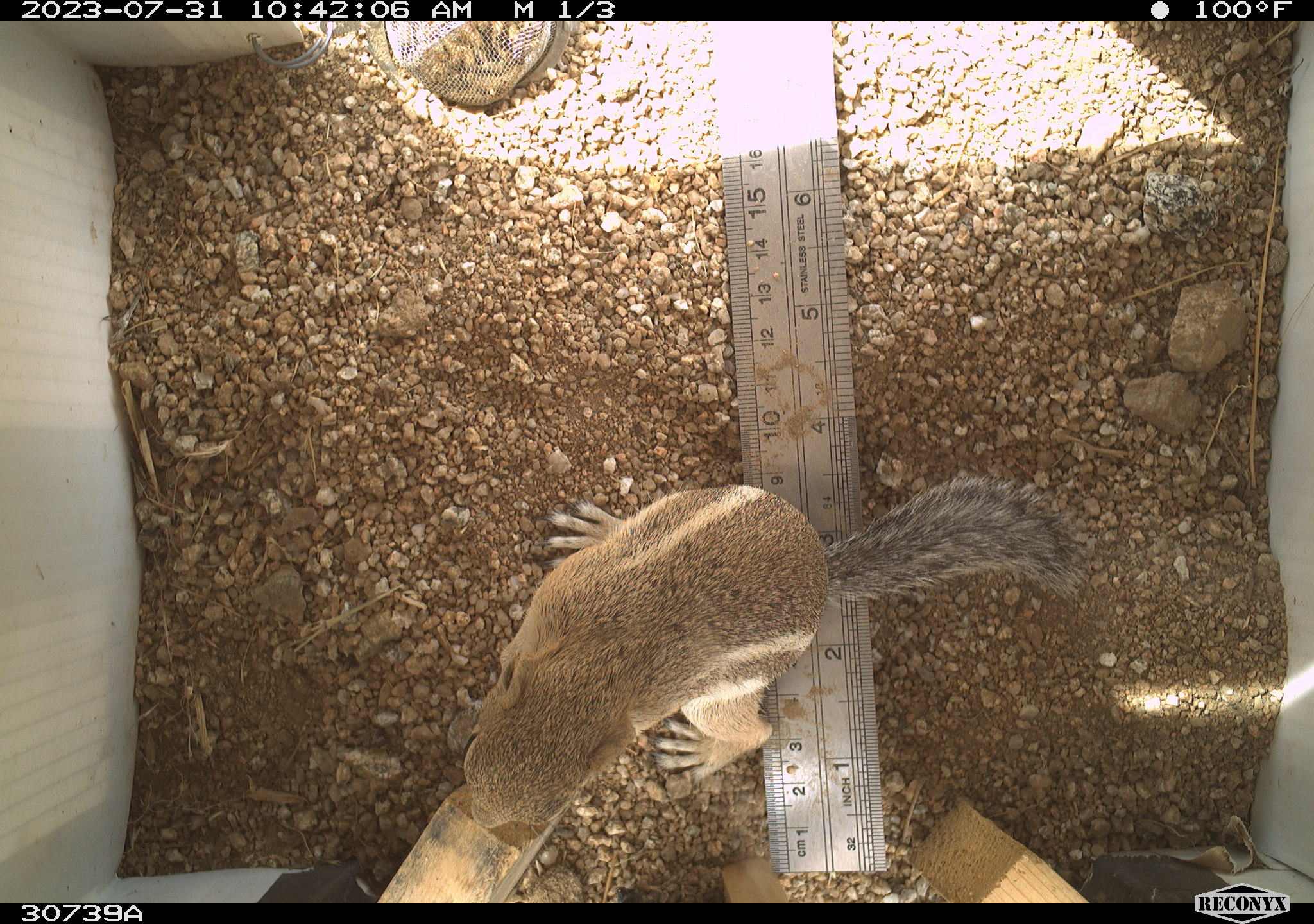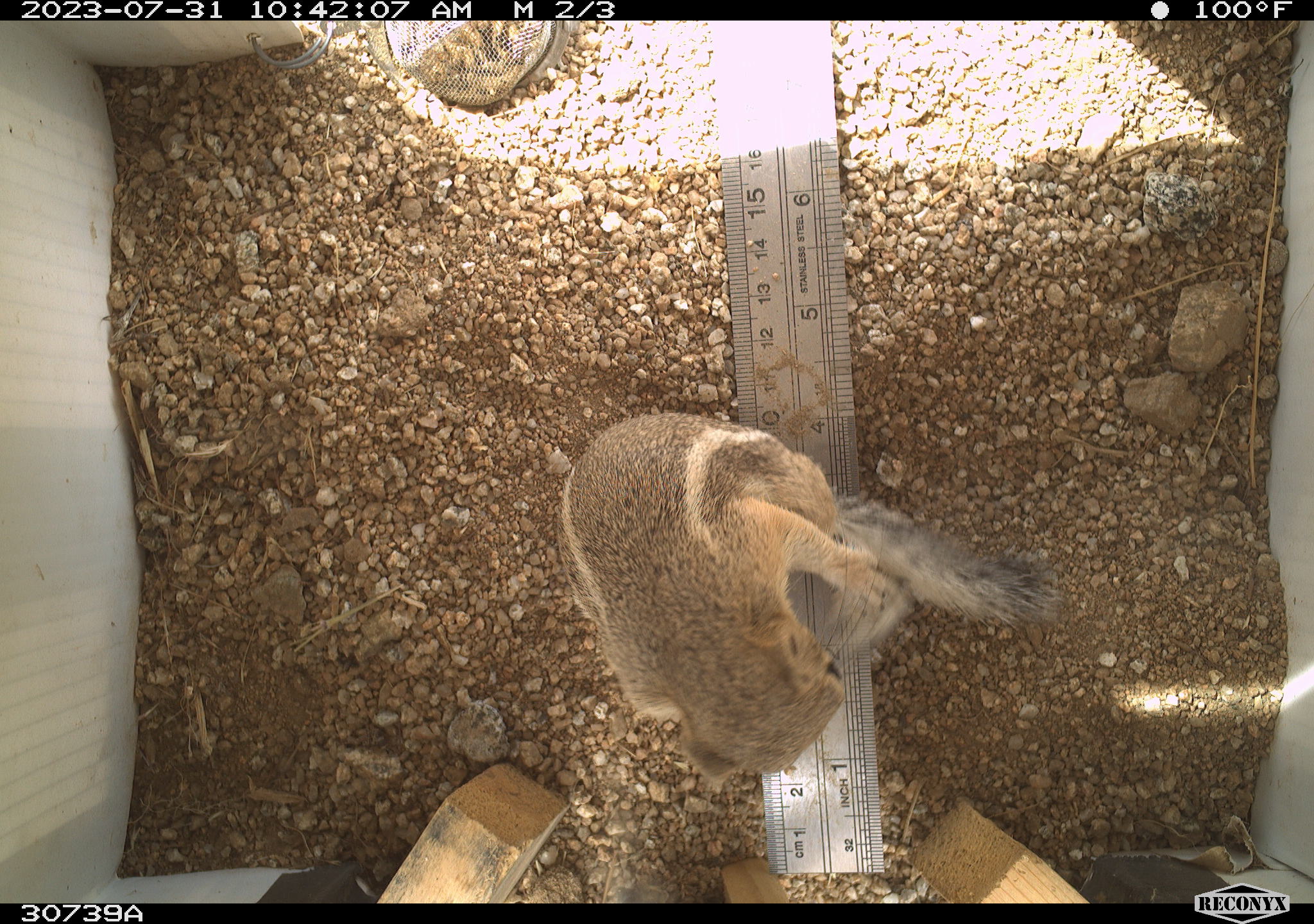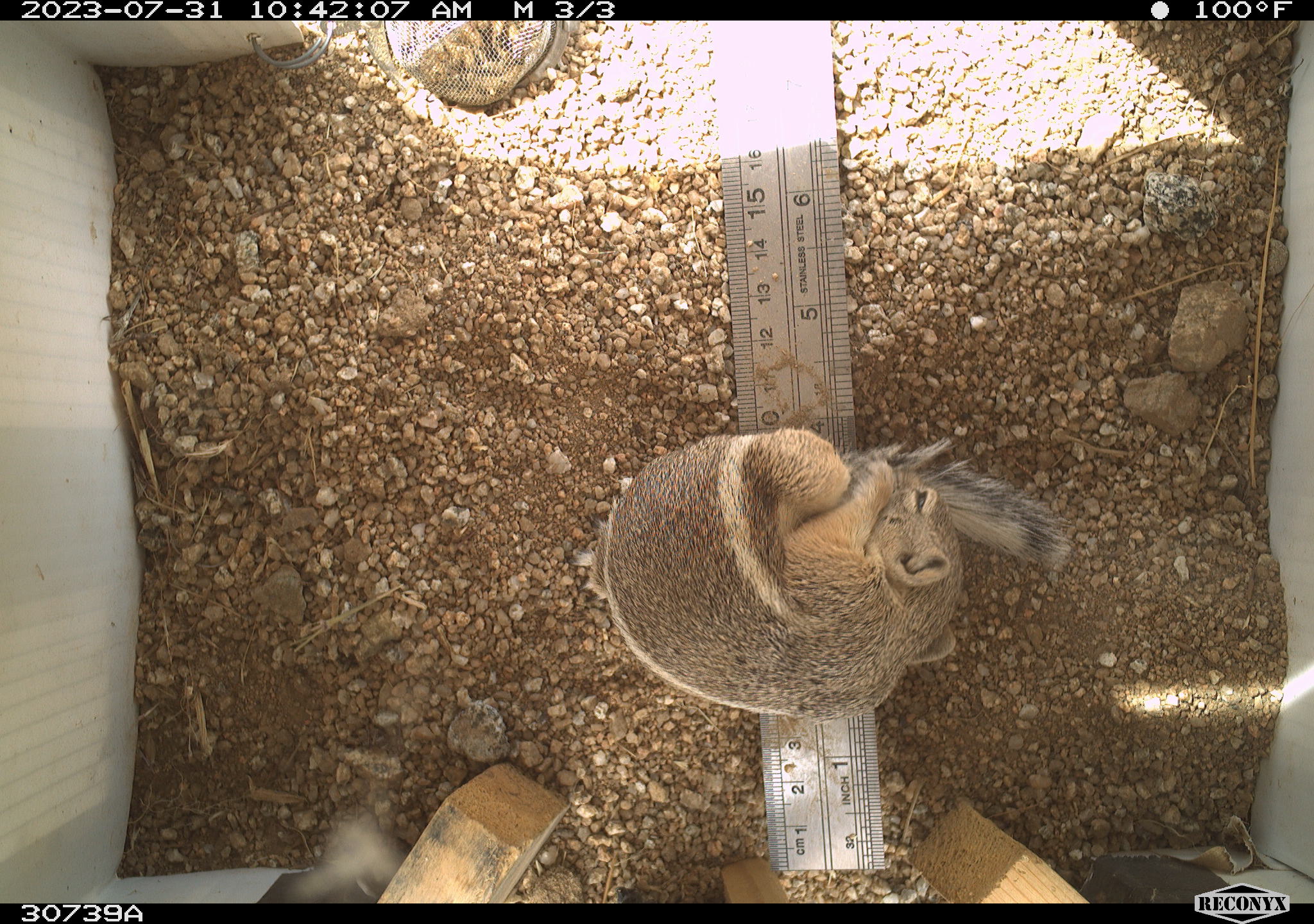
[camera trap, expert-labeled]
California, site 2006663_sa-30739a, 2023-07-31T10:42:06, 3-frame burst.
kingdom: Animalia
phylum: Chordata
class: Mammalia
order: Rodentia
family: Sciuridae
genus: Ammospermophilus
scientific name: Ammospermophilus leucurus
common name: white-tailed antelope squirrel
White-tailed antelope squirrel (Ammospermophilus leucurus).